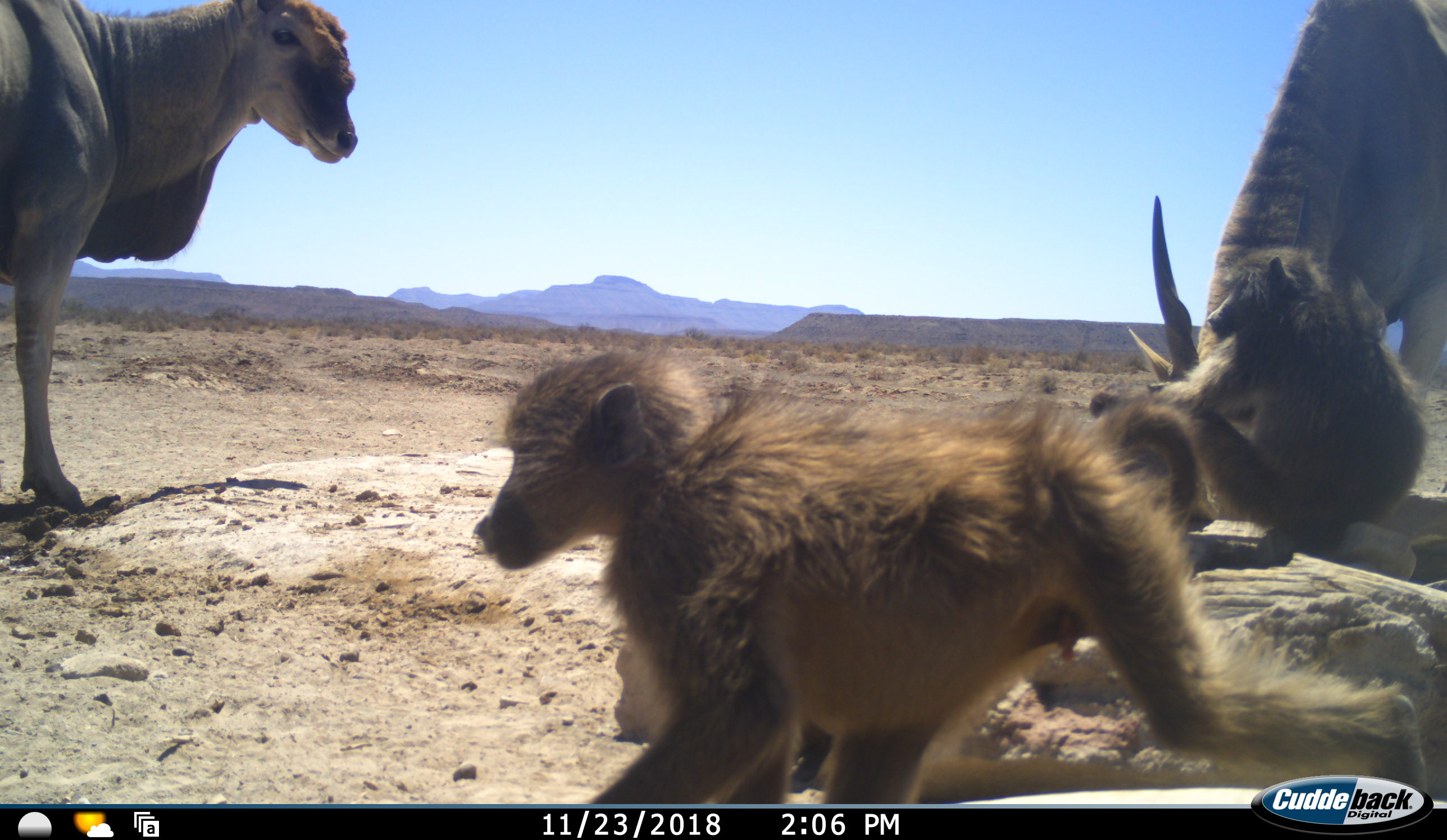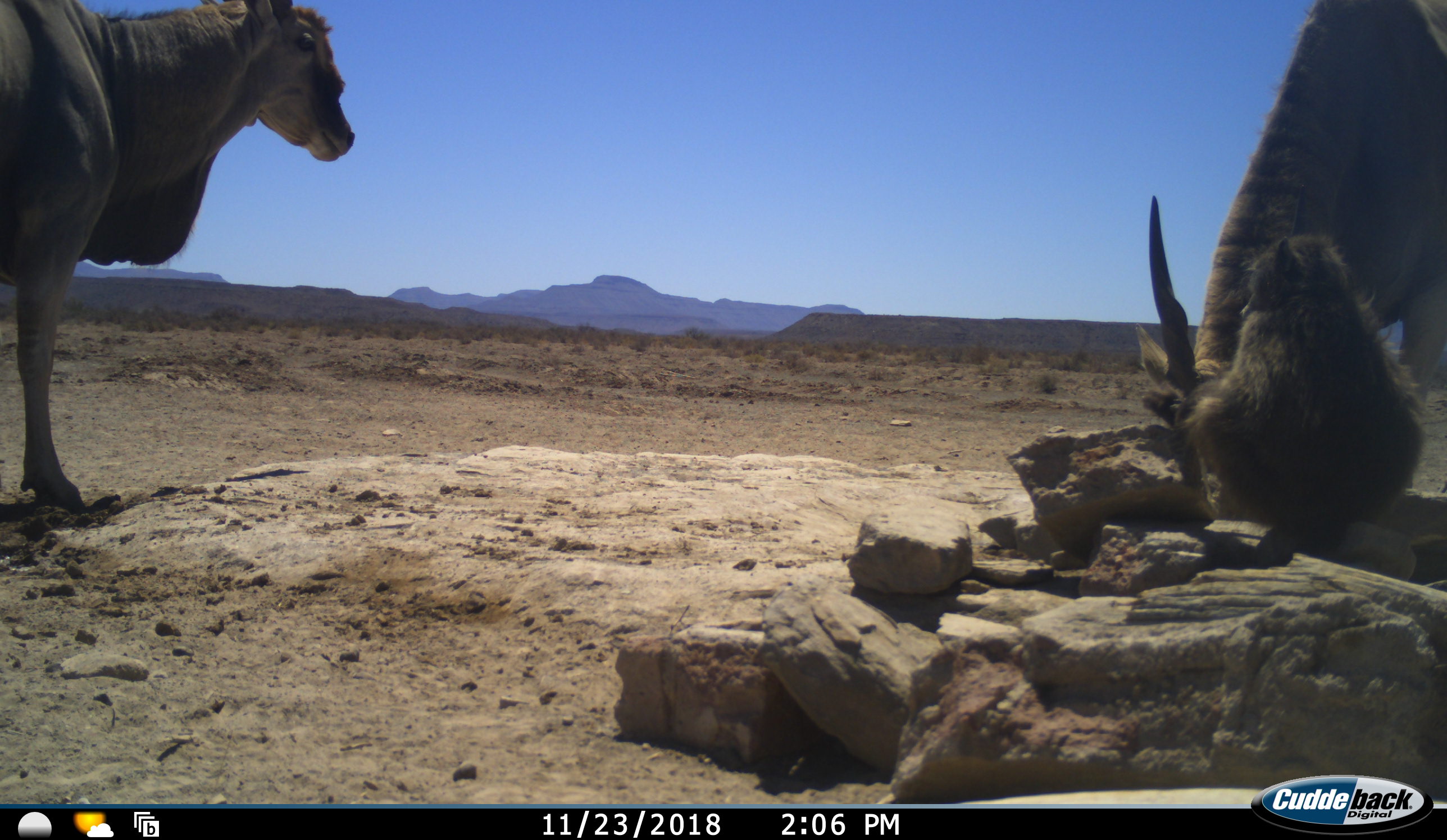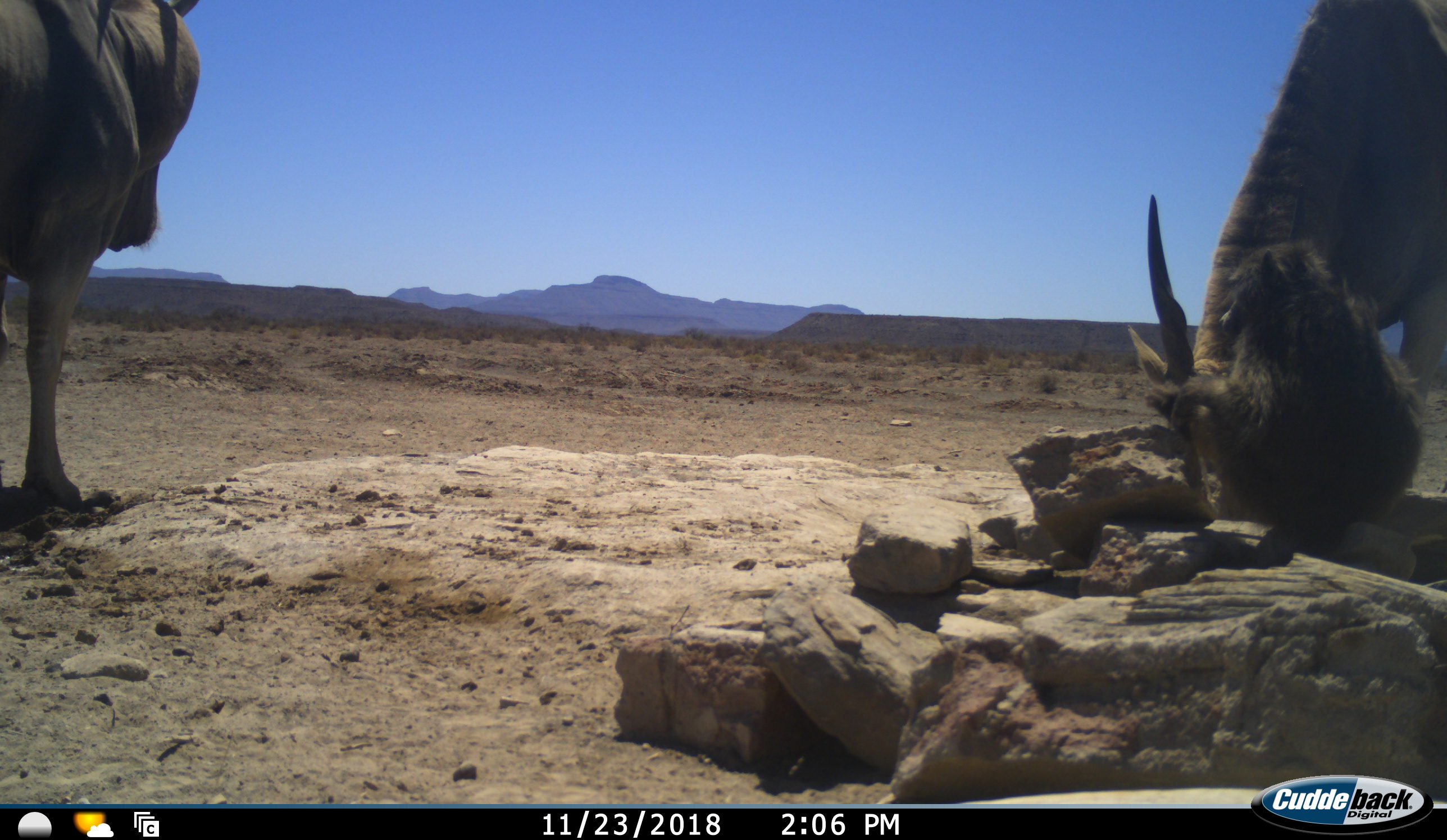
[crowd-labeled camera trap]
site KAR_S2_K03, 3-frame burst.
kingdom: Animalia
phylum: Chordata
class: Mammalia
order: Primates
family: Cercopithecidae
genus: Papio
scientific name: Papio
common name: baboon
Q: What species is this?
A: Baboon (Papio).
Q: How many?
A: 2.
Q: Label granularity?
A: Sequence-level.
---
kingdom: Animalia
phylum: Chordata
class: Mammalia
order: Artiodactyla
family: Bovidae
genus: Tragelaphus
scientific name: Tragelaphus oryx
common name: eland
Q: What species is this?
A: Eland (Tragelaphus oryx).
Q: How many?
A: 2.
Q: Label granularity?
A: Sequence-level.